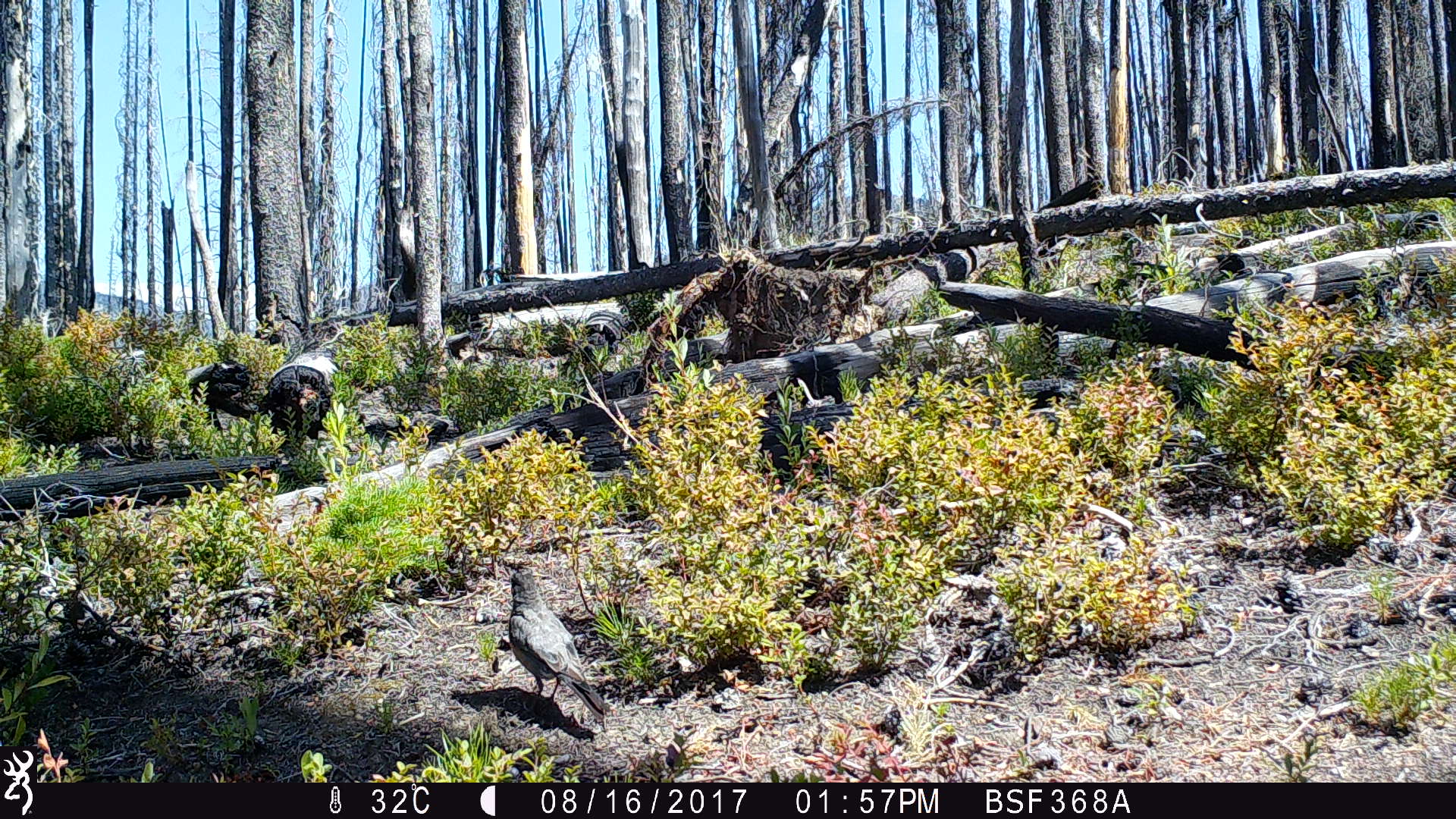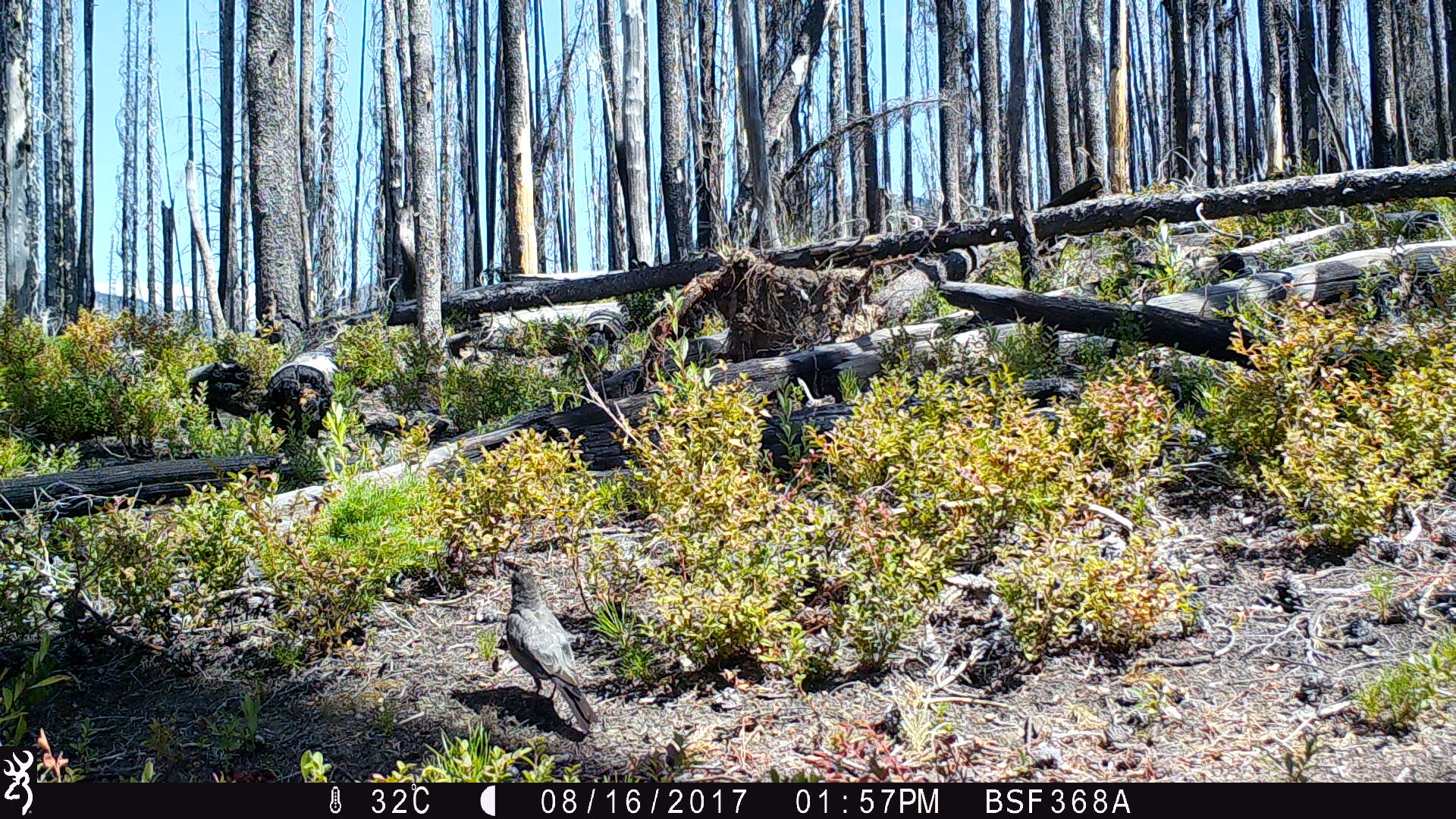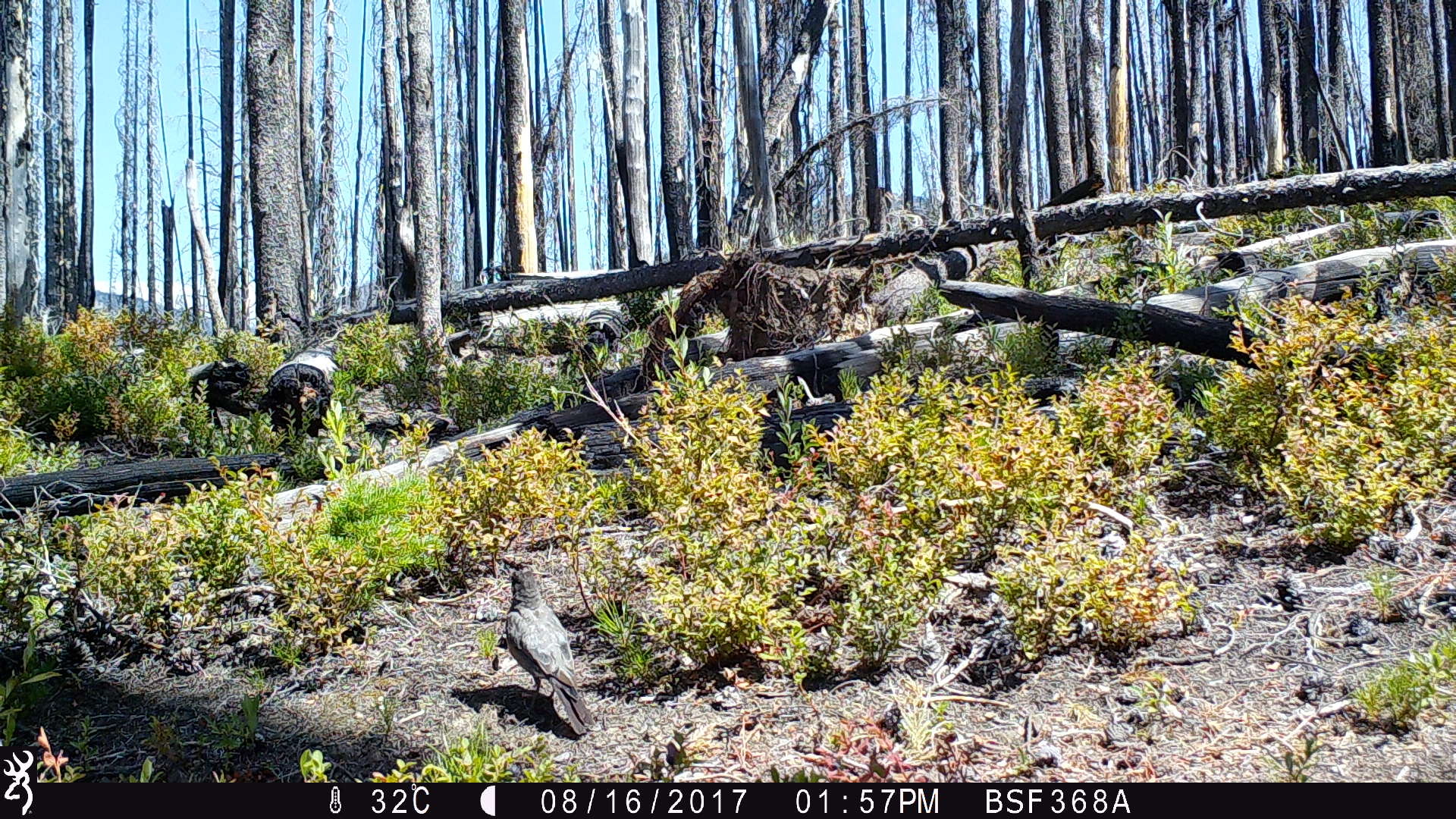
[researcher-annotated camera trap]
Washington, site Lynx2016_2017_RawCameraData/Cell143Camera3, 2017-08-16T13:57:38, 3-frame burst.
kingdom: Animalia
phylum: Chordata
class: Aves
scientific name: Aves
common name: birds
Aves (birds). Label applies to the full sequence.